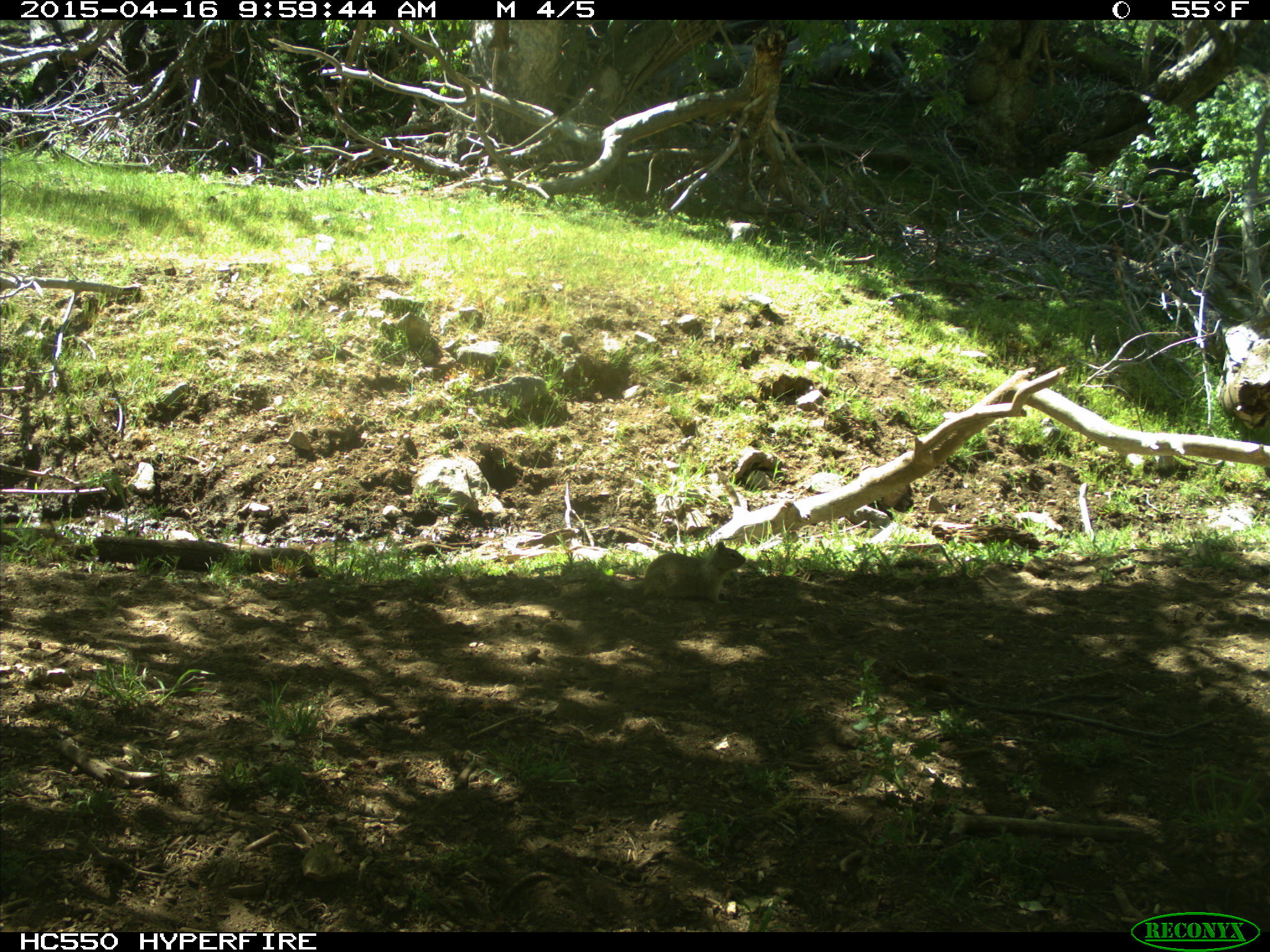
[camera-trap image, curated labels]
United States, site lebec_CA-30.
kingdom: Animalia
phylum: Chordata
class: Mammalia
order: Rodentia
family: Sciuridae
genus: Otospermophilus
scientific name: Otospermophilus beecheyi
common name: california ground squirrel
Otospermophilus beecheyi (california ground squirrel).